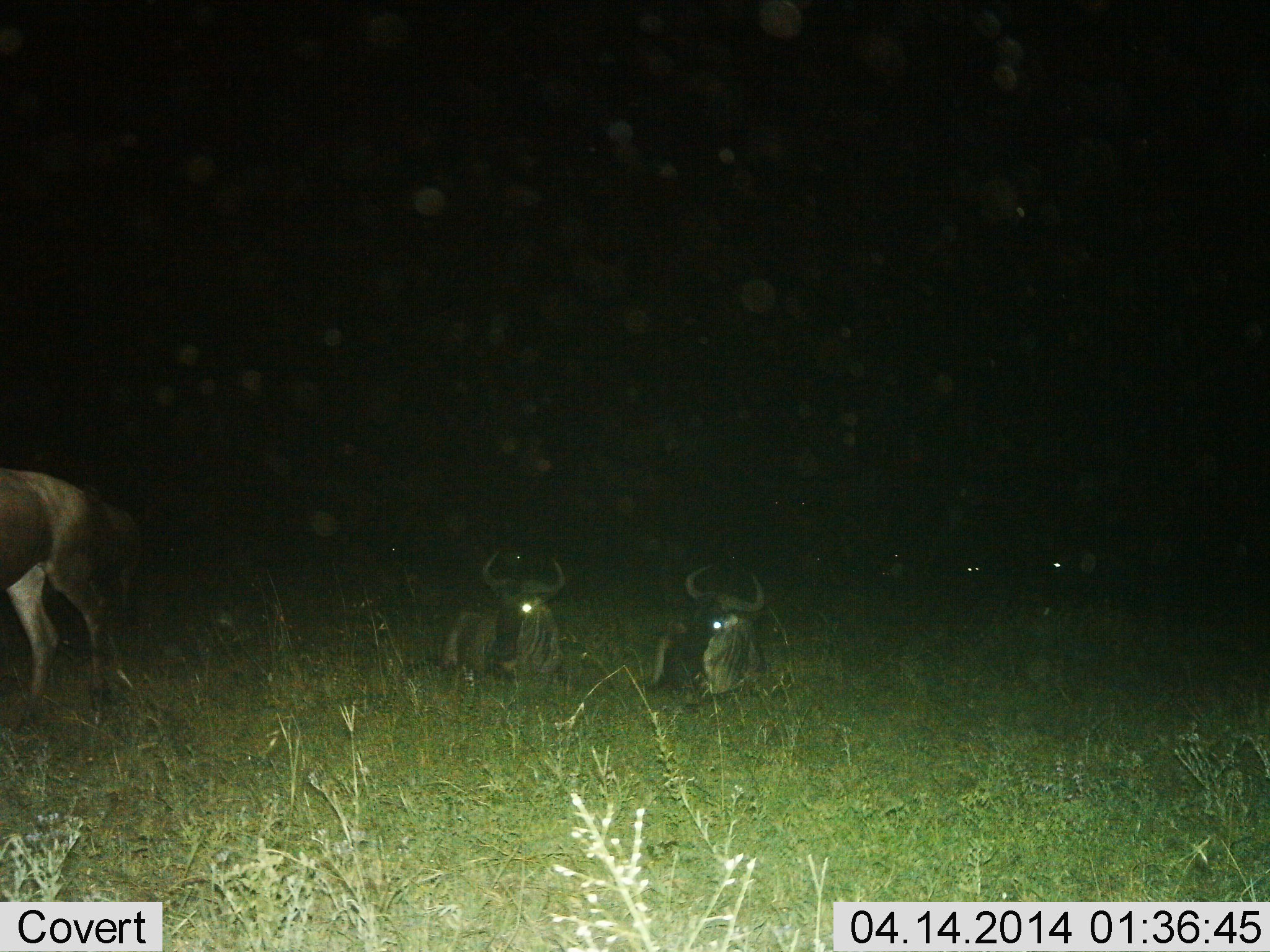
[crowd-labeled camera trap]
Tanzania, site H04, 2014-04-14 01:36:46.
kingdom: Animalia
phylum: Chordata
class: Mammalia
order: Artiodactyla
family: Bovidae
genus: Connochaetes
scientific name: Connochaetes taurinus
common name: blue wildebeest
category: wildebeest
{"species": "wildebeest (blue wildebeest) (Connochaetes taurinus)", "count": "3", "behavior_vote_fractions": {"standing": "50%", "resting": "100%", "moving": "0%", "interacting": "0%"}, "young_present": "0%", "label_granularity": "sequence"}